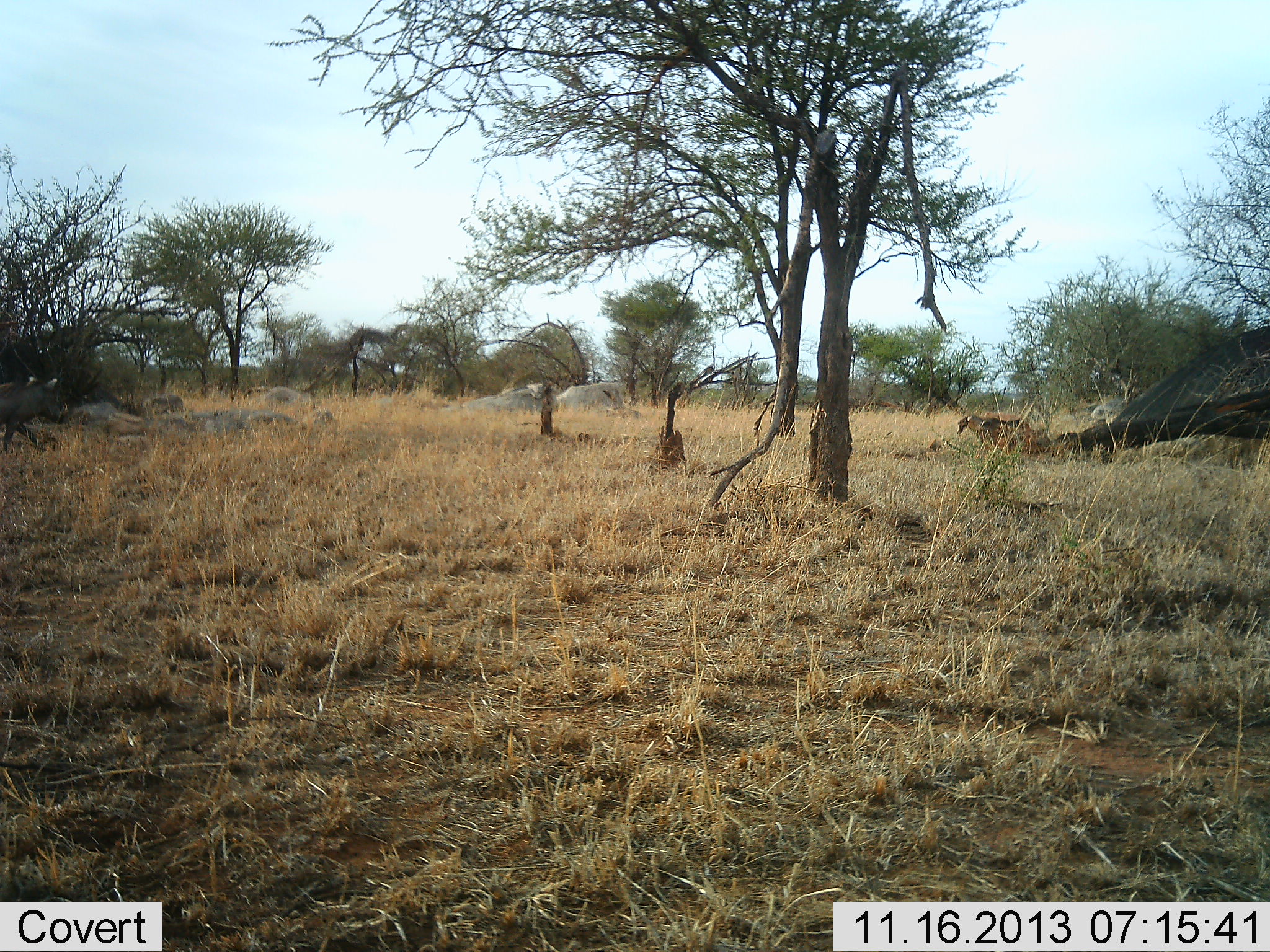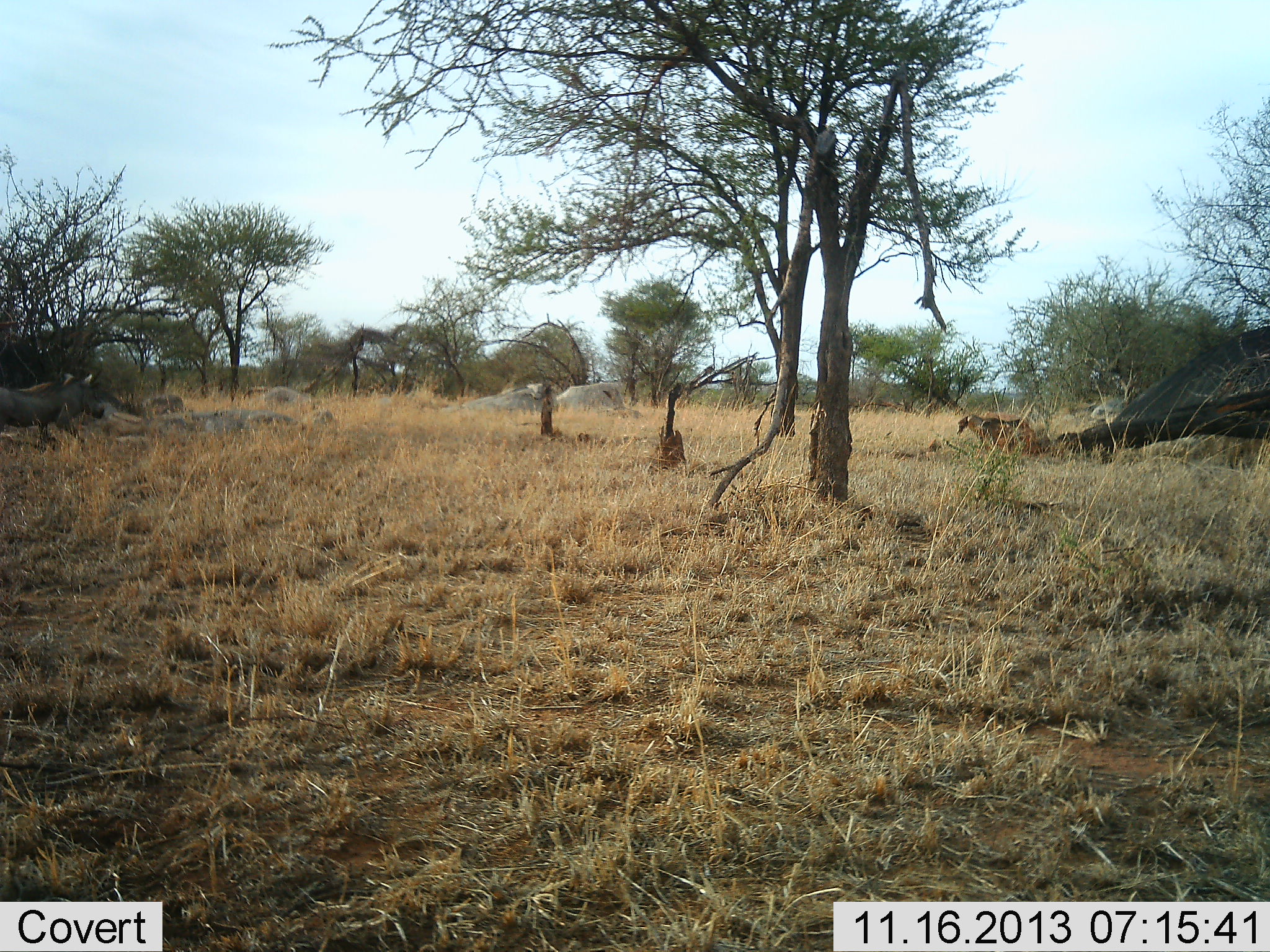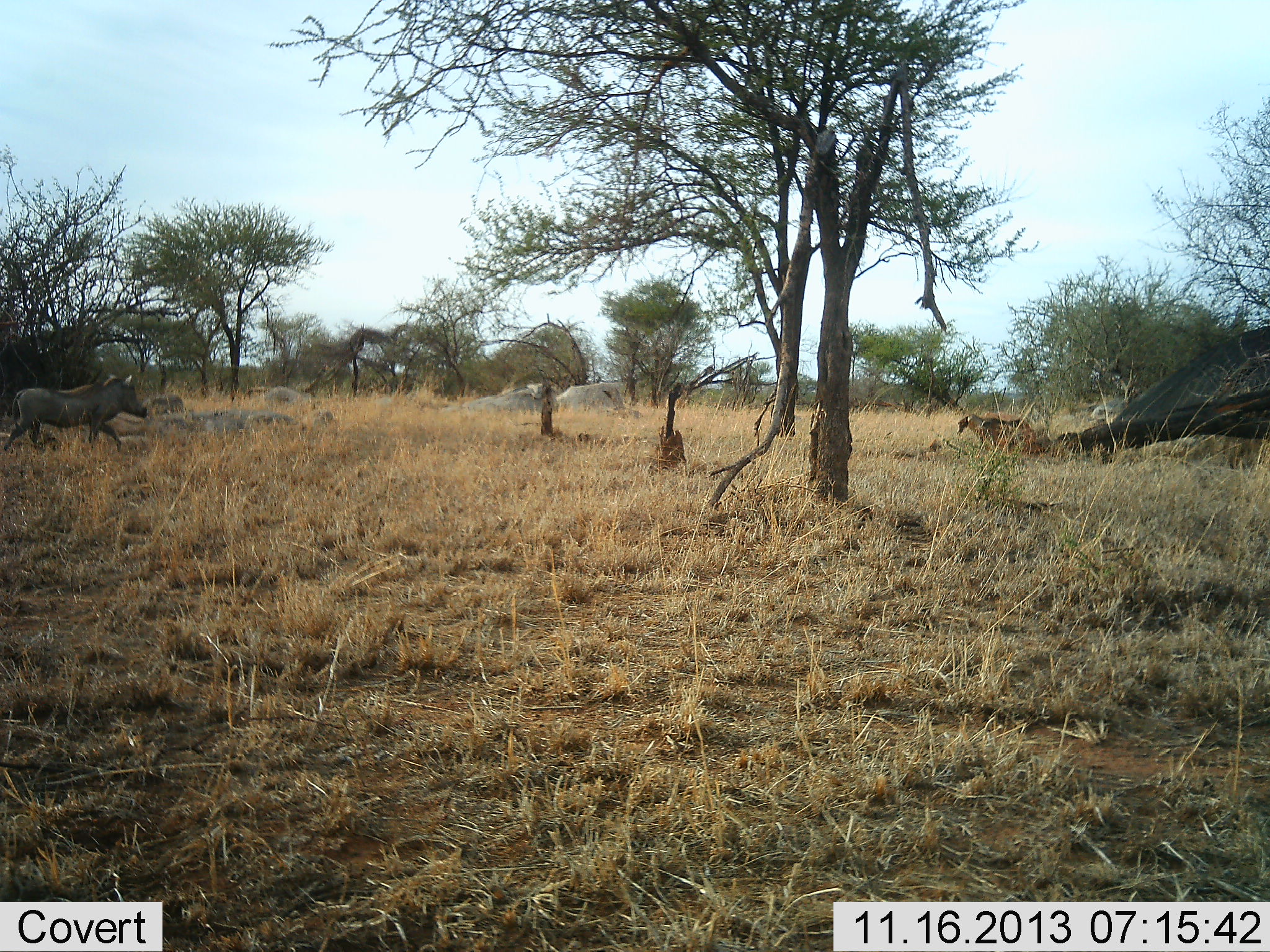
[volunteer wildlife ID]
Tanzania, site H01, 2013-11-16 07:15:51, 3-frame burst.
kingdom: Animalia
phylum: Chordata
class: Mammalia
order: Artiodactyla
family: Suidae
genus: Phacochoerus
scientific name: Phacochoerus africanus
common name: warthog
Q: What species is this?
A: Warthog (Phacochoerus africanus).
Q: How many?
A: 1.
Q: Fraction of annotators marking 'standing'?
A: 0%.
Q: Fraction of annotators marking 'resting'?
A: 0%.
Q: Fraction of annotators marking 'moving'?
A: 100%.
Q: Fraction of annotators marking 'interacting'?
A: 0%.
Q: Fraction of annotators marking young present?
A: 0%.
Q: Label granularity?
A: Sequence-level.